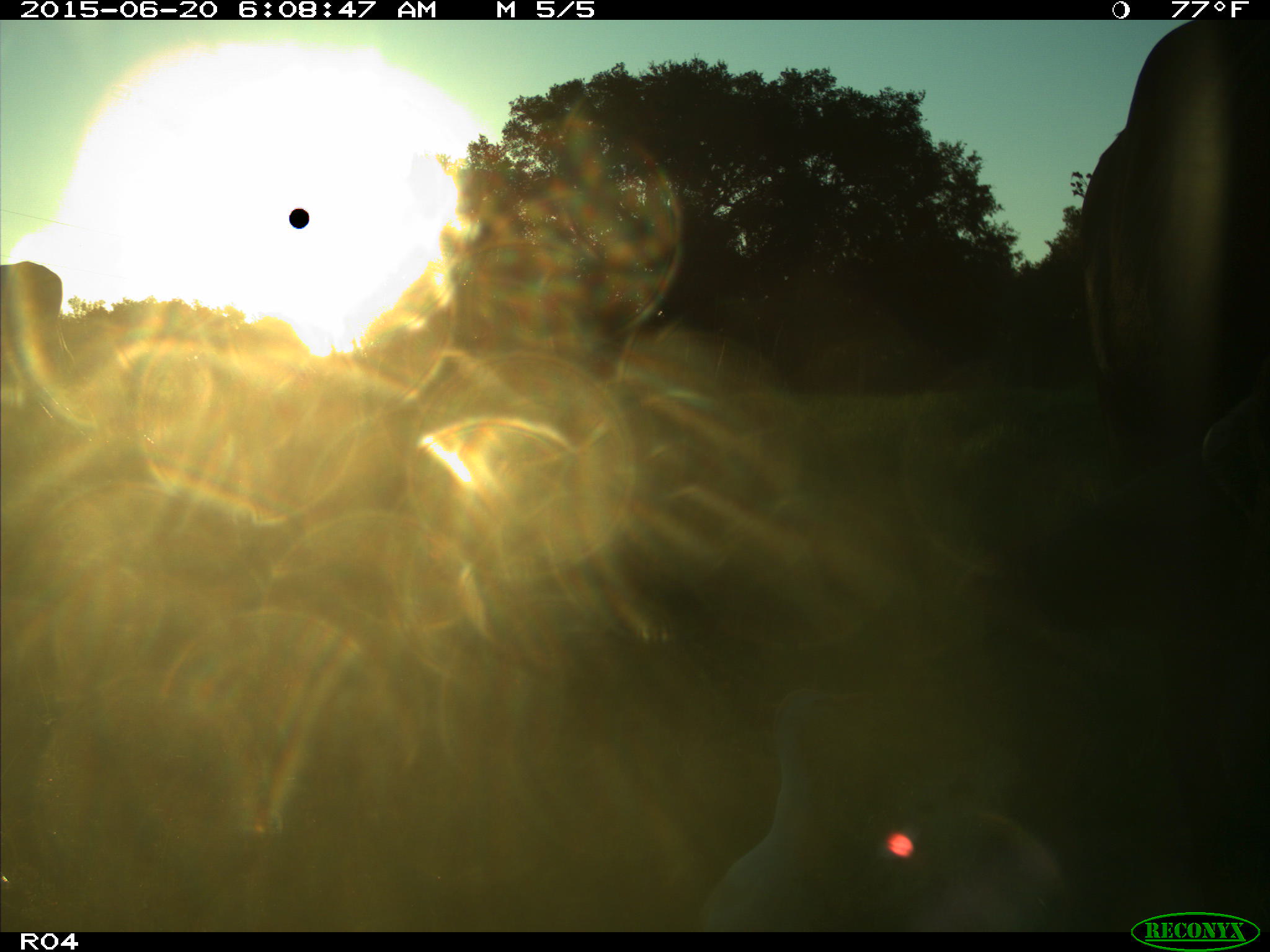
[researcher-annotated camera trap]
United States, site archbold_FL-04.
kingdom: Animalia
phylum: Chordata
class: Mammalia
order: Artiodactyla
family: Bovidae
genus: Bos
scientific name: Bos taurus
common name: domestic cow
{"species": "Bos taurus (domestic cow)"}